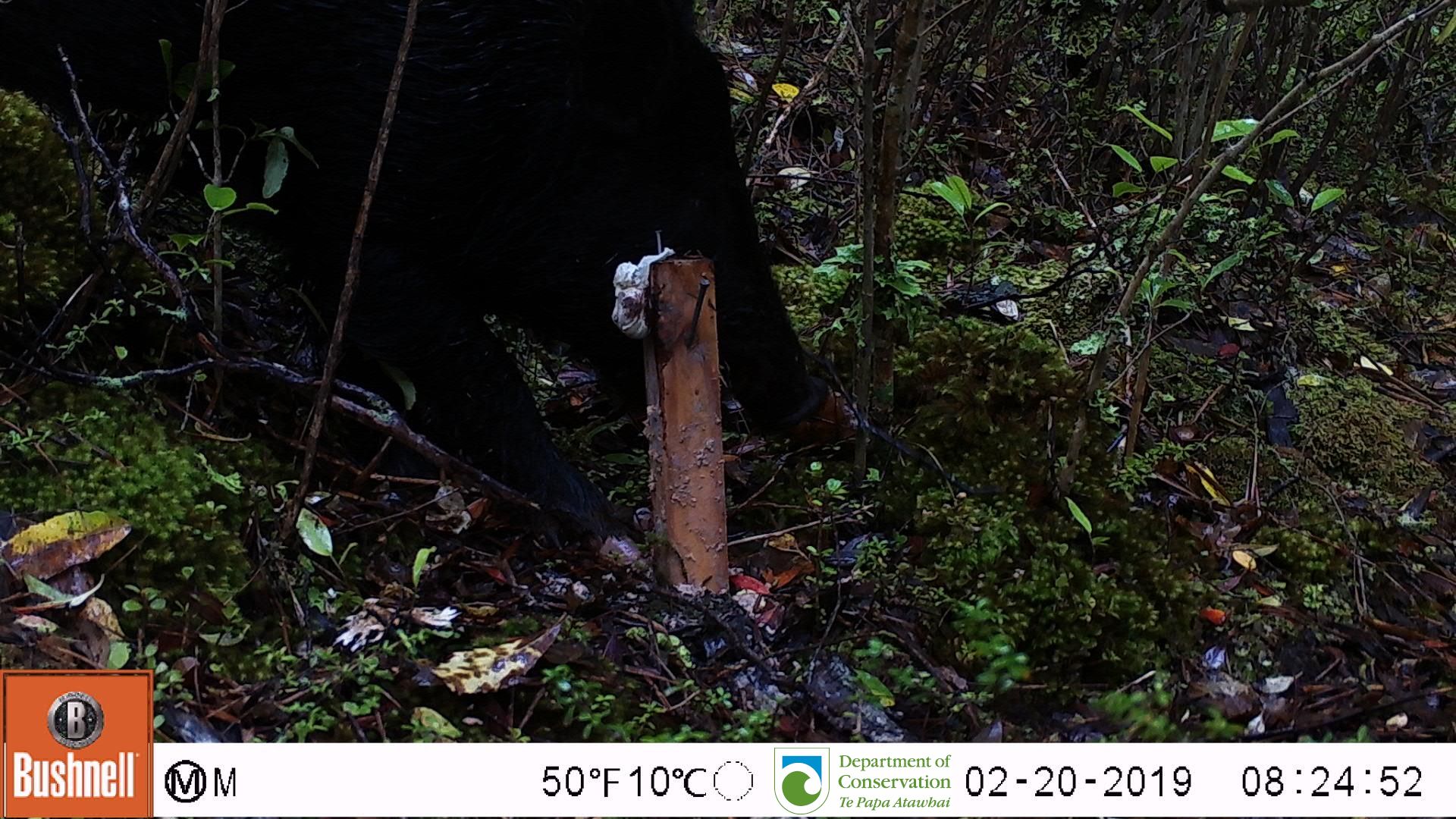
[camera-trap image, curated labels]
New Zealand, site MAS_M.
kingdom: Animalia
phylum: Chordata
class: Mammalia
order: Artiodactyla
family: Suidae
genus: Sus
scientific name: Sus scrofa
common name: pig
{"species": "pig (Sus scrofa)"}